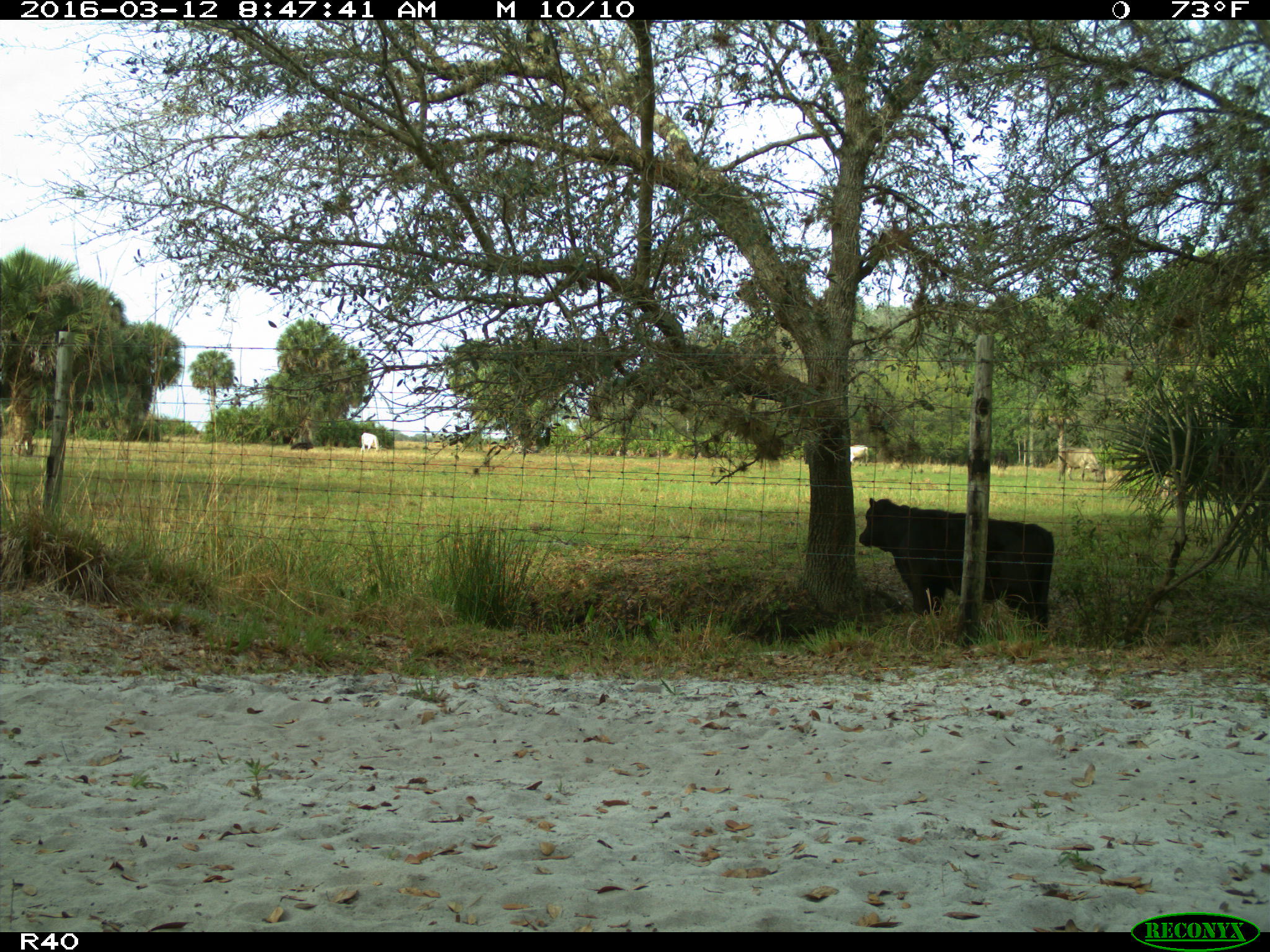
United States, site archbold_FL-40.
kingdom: Animalia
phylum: Chordata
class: Mammalia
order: Artiodactyla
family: Bovidae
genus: Bos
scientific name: Bos taurus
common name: domestic cow